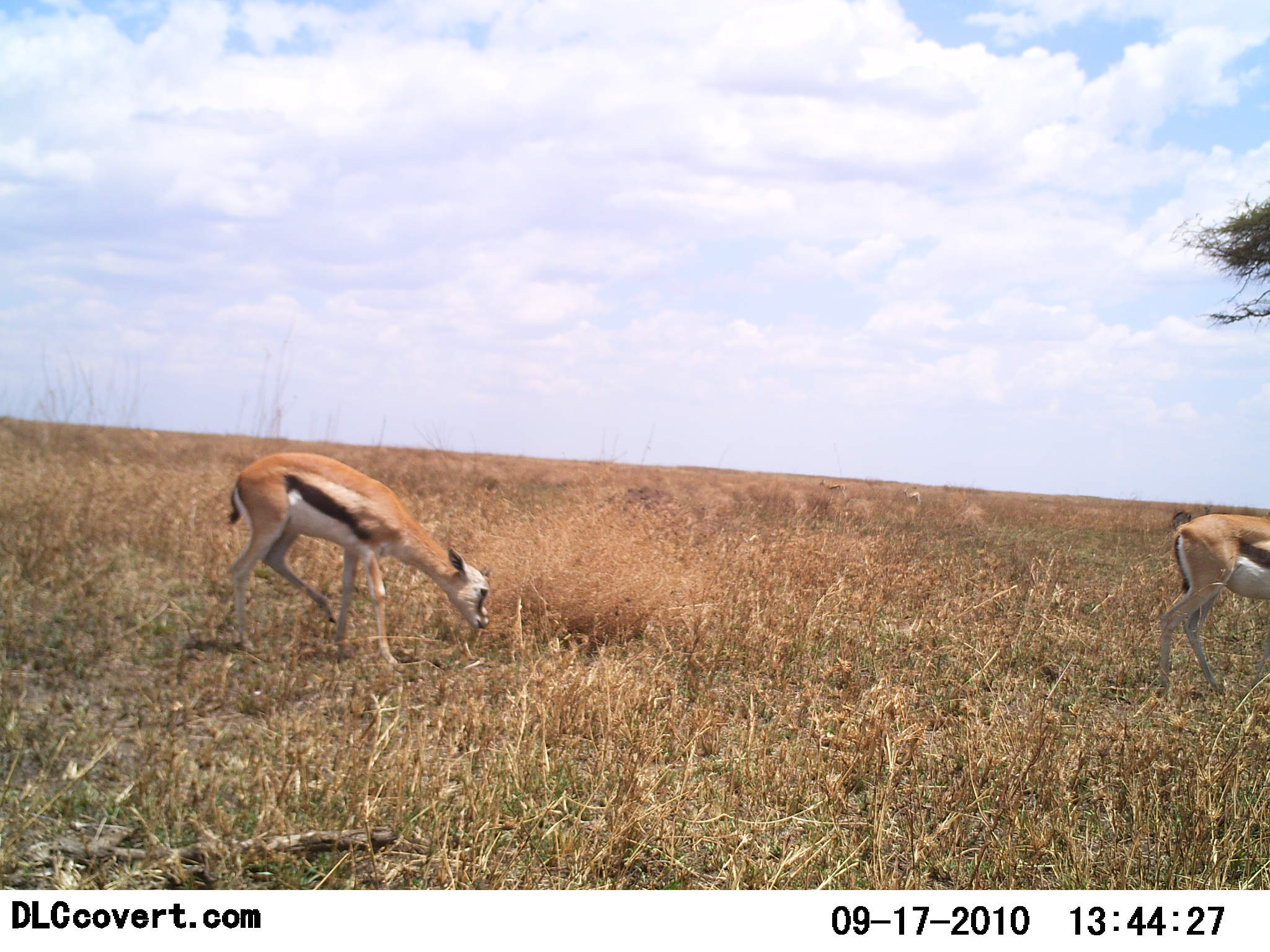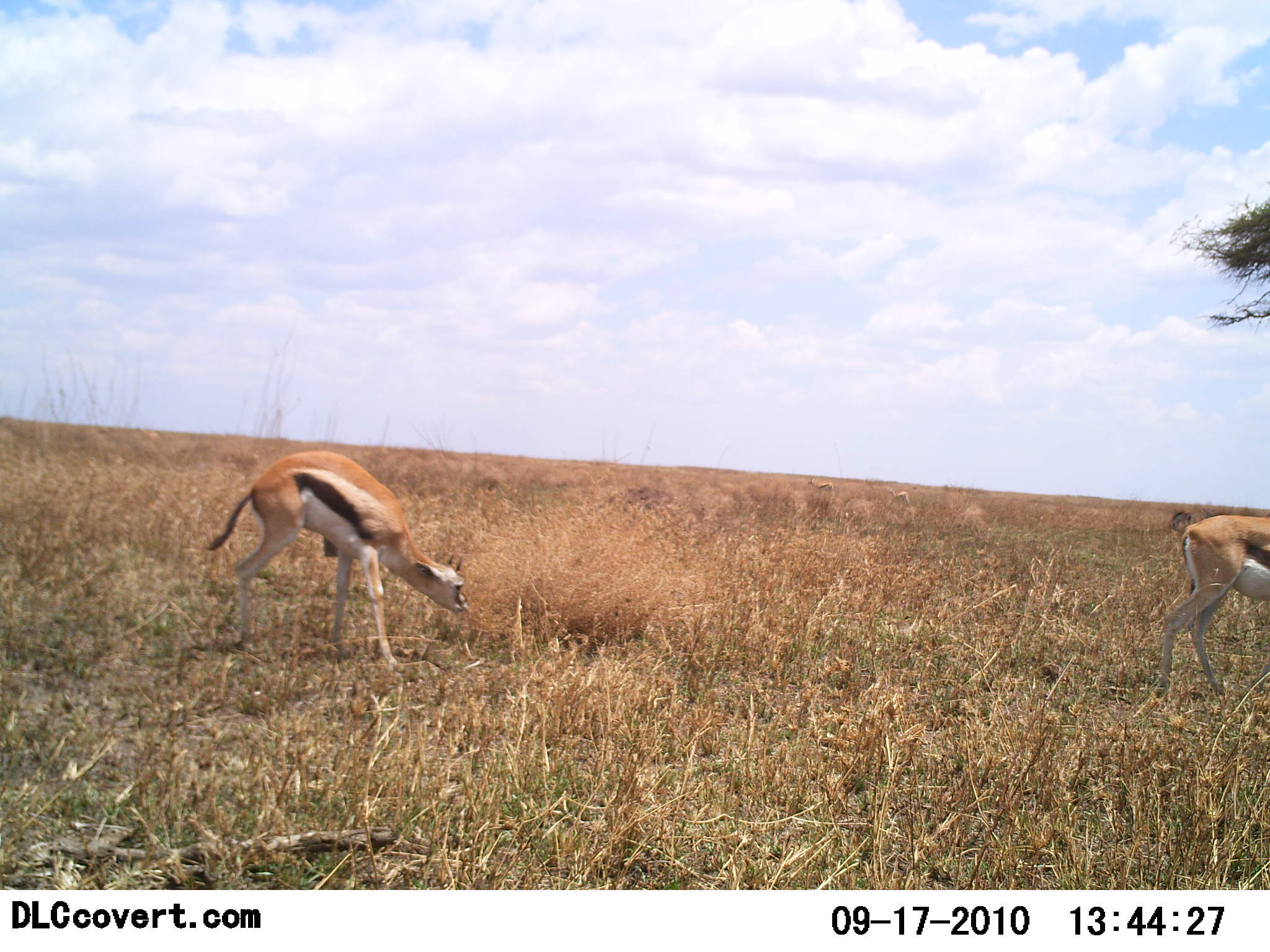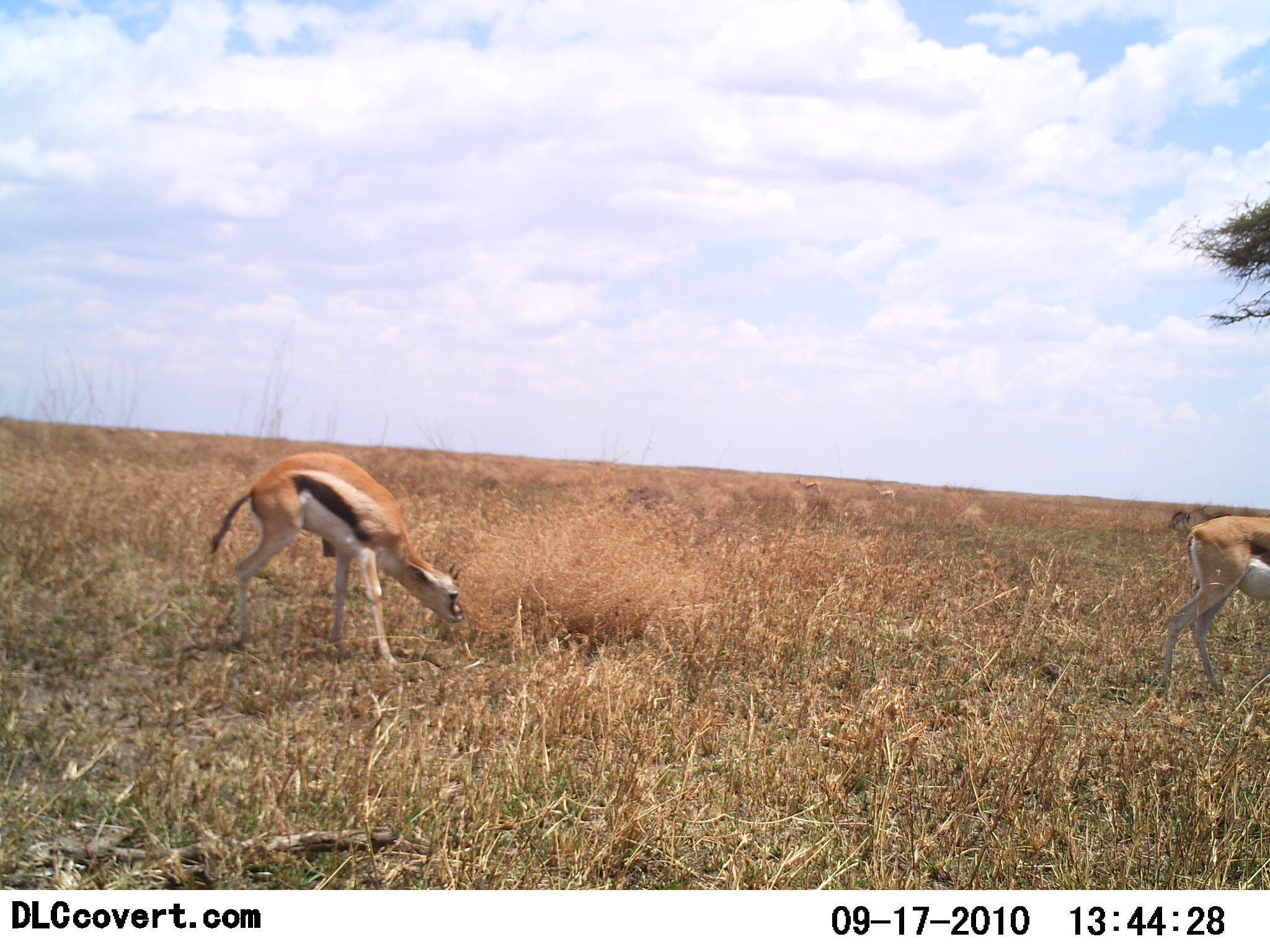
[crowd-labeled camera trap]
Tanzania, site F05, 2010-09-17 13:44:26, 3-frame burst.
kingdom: Animalia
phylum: Chordata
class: Mammalia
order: Artiodactyla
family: Bovidae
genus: Eudorcas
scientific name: Eudorcas thomsonii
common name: thomson's gazelle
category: gazellethomsons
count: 2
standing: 62%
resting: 0%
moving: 31%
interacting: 8%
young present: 15%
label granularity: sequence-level